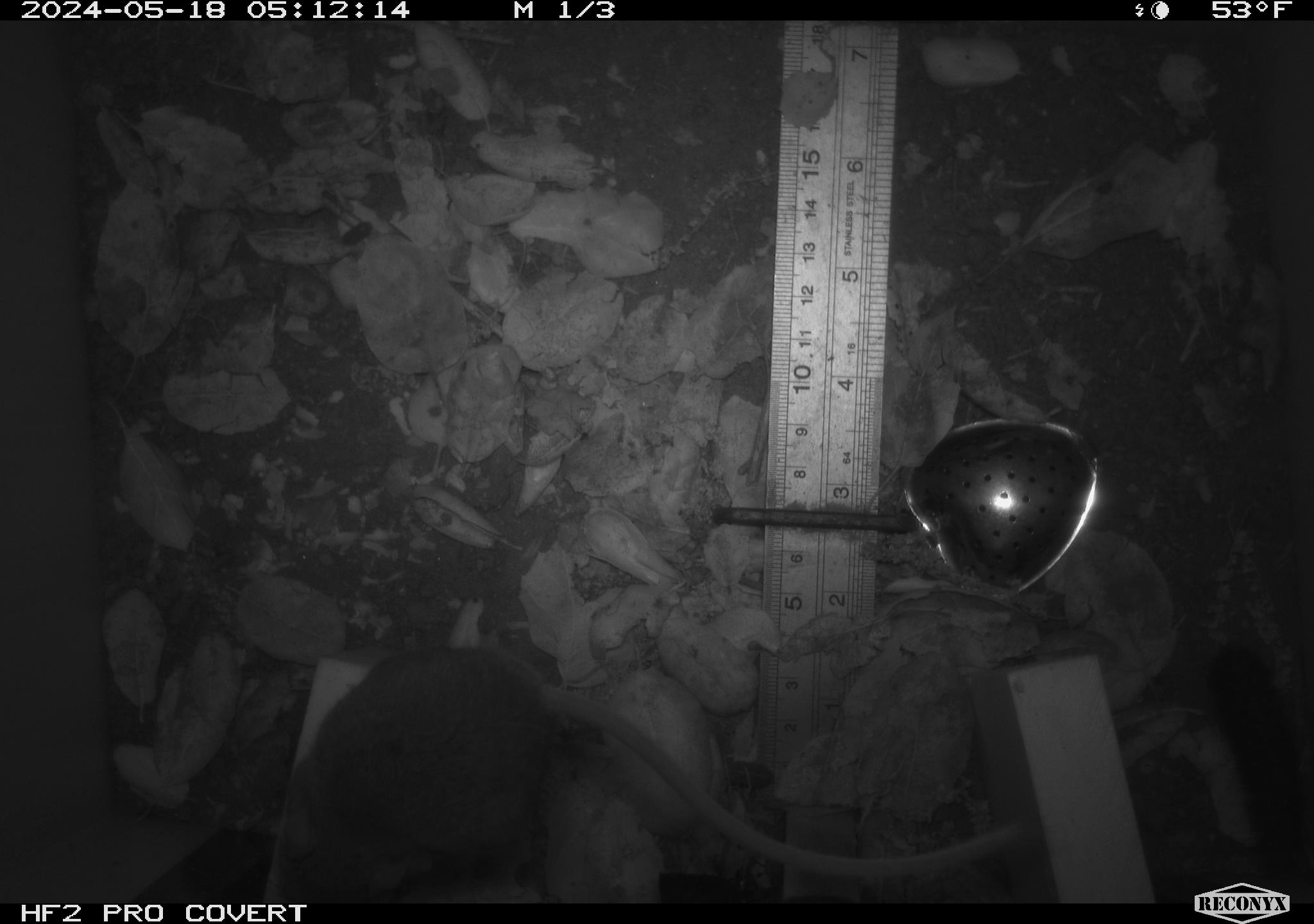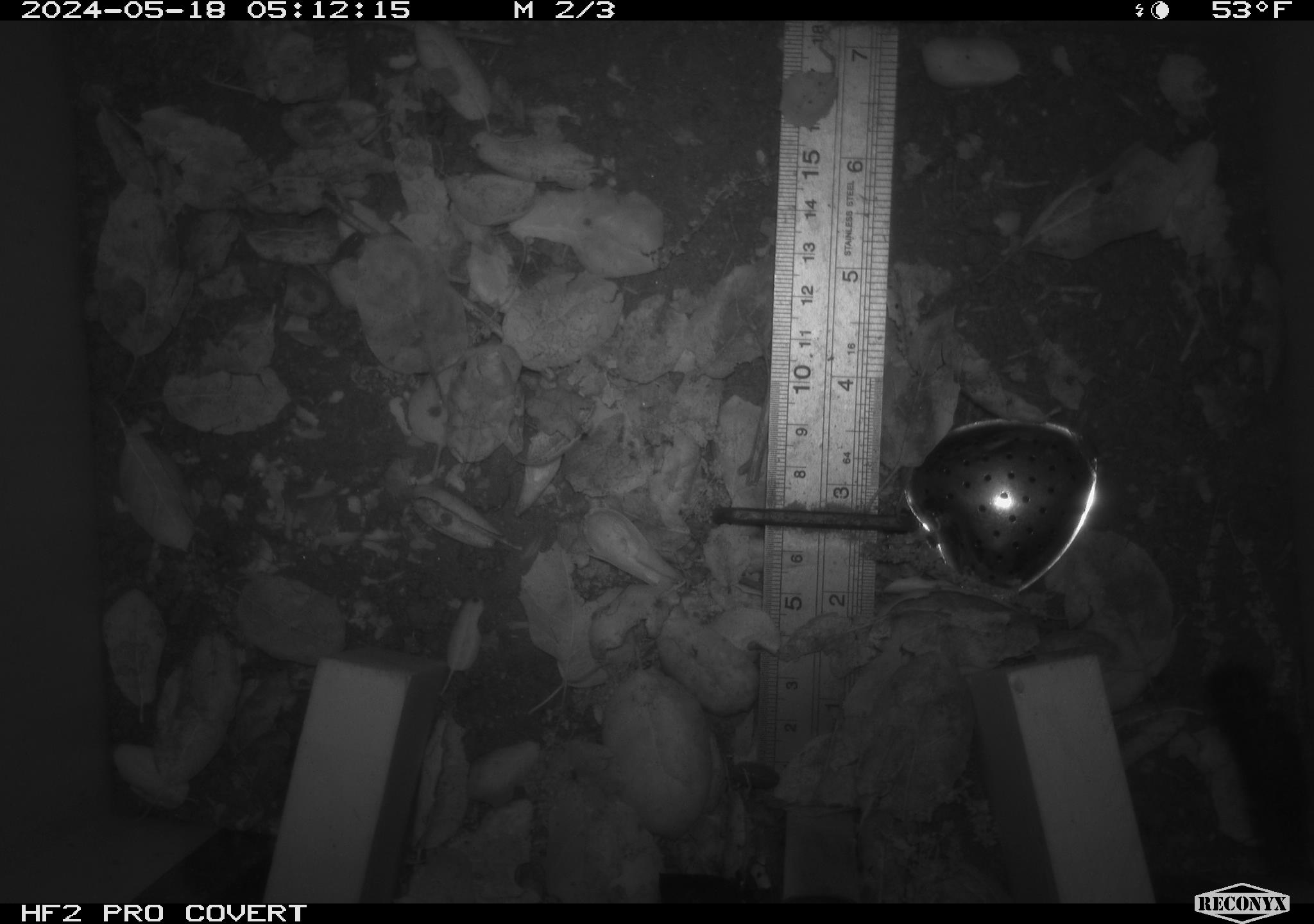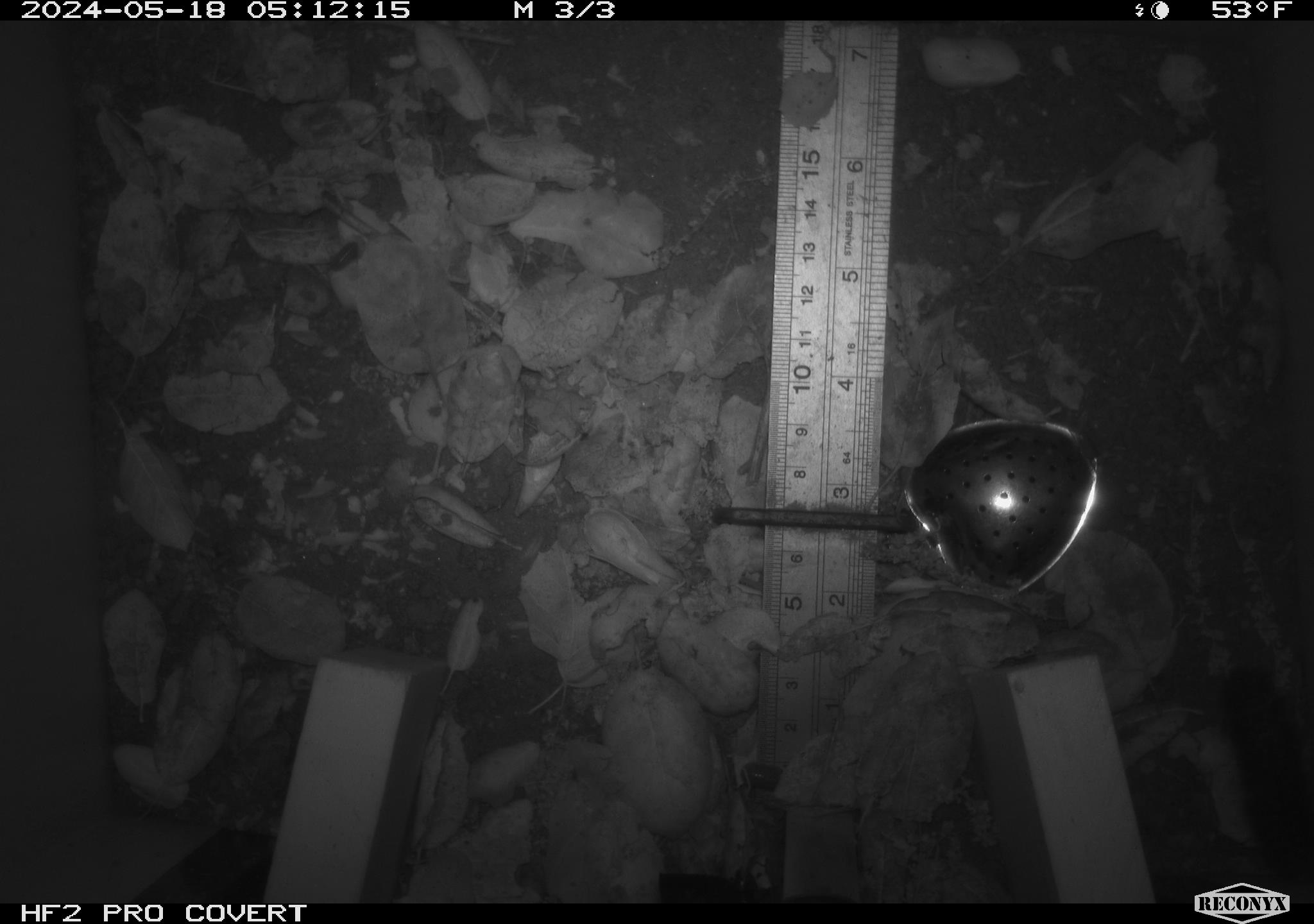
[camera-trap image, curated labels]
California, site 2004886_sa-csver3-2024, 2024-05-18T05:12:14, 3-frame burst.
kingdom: Animalia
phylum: Chordata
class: Mammalia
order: Rodentia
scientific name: Rodentia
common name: rodent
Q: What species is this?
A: Rodent (Rodentia).